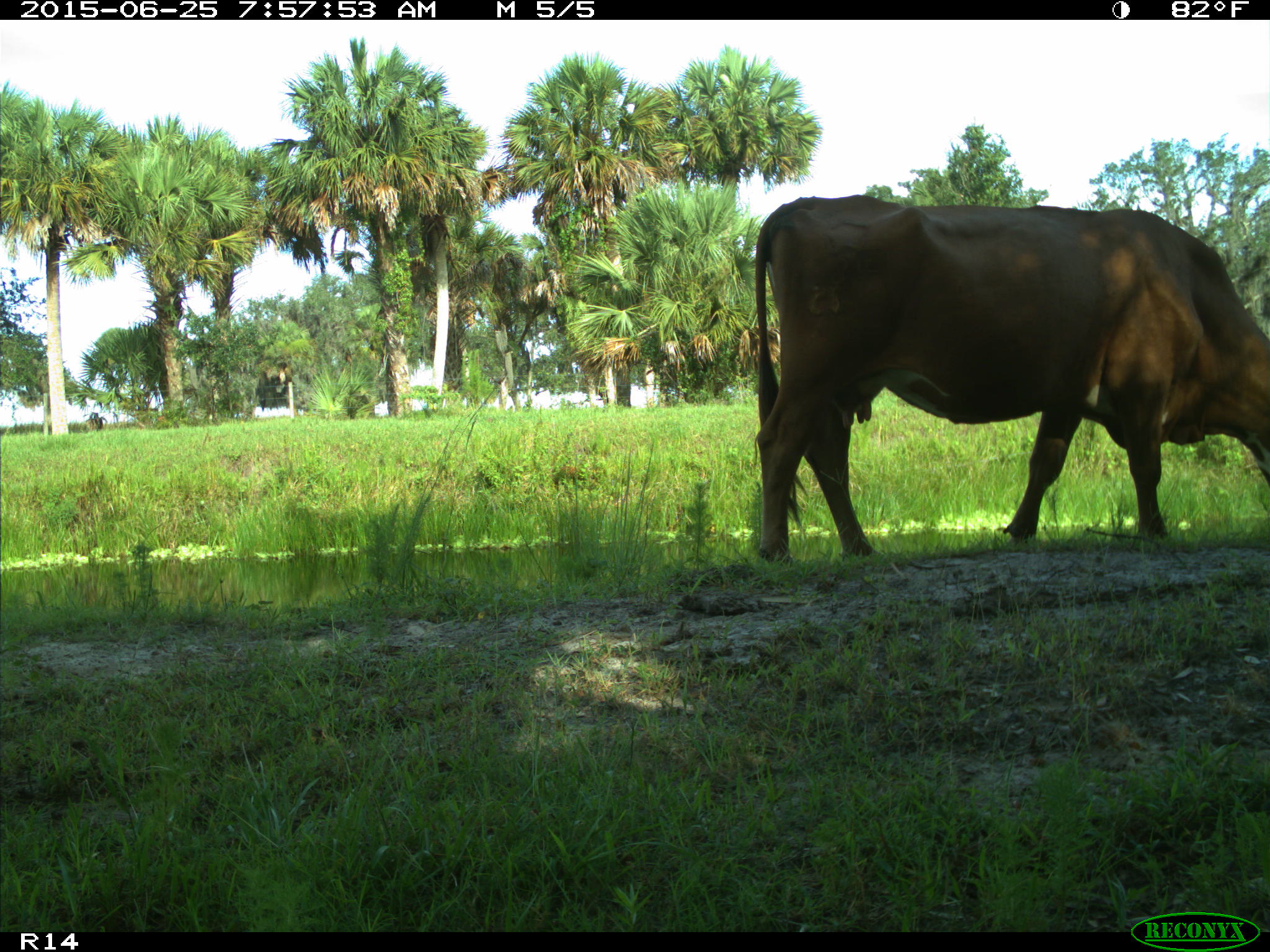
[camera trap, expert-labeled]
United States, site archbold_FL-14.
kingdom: Animalia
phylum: Chordata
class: Mammalia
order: Artiodactyla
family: Bovidae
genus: Bos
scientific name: Bos taurus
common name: domestic cow